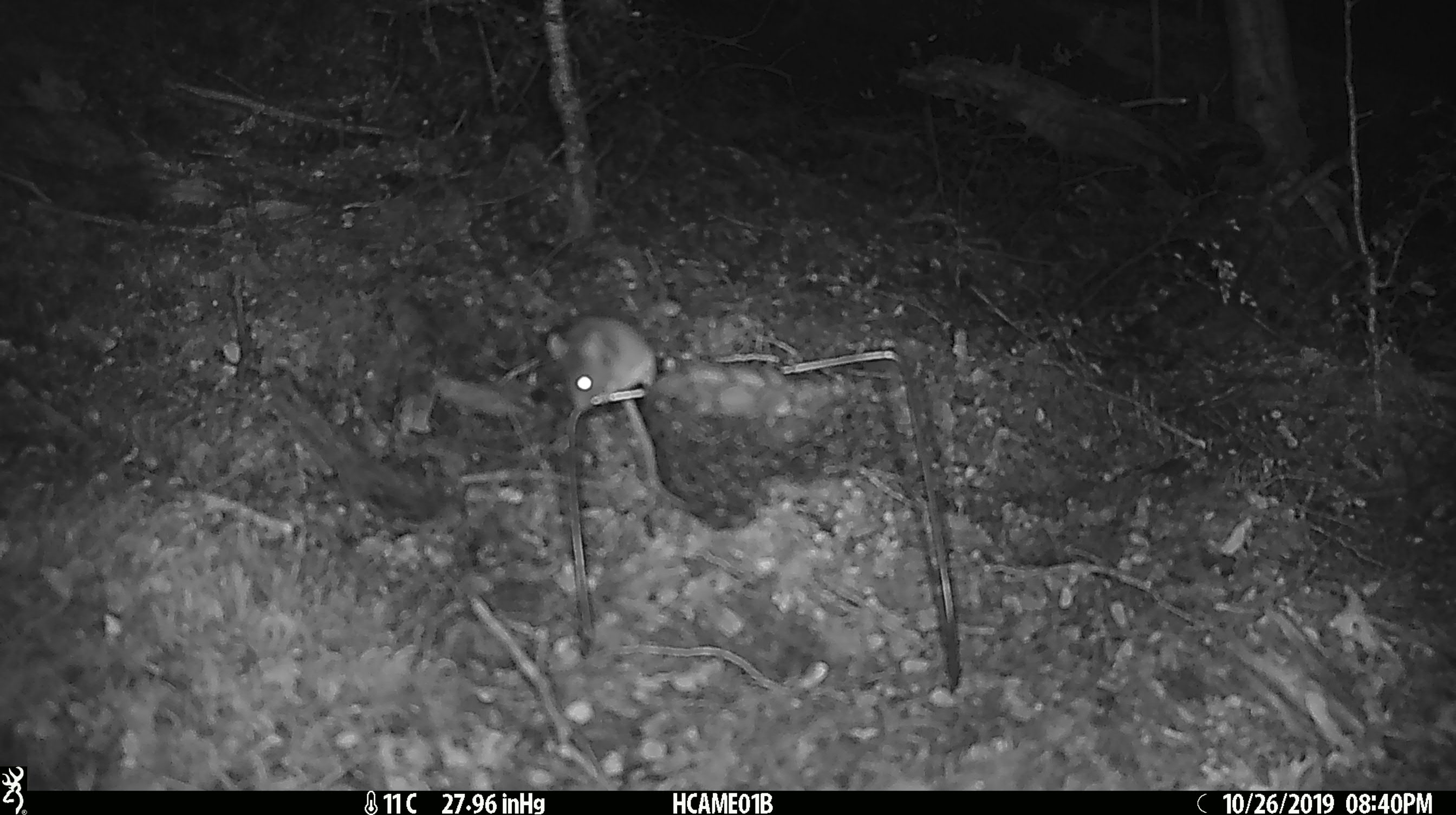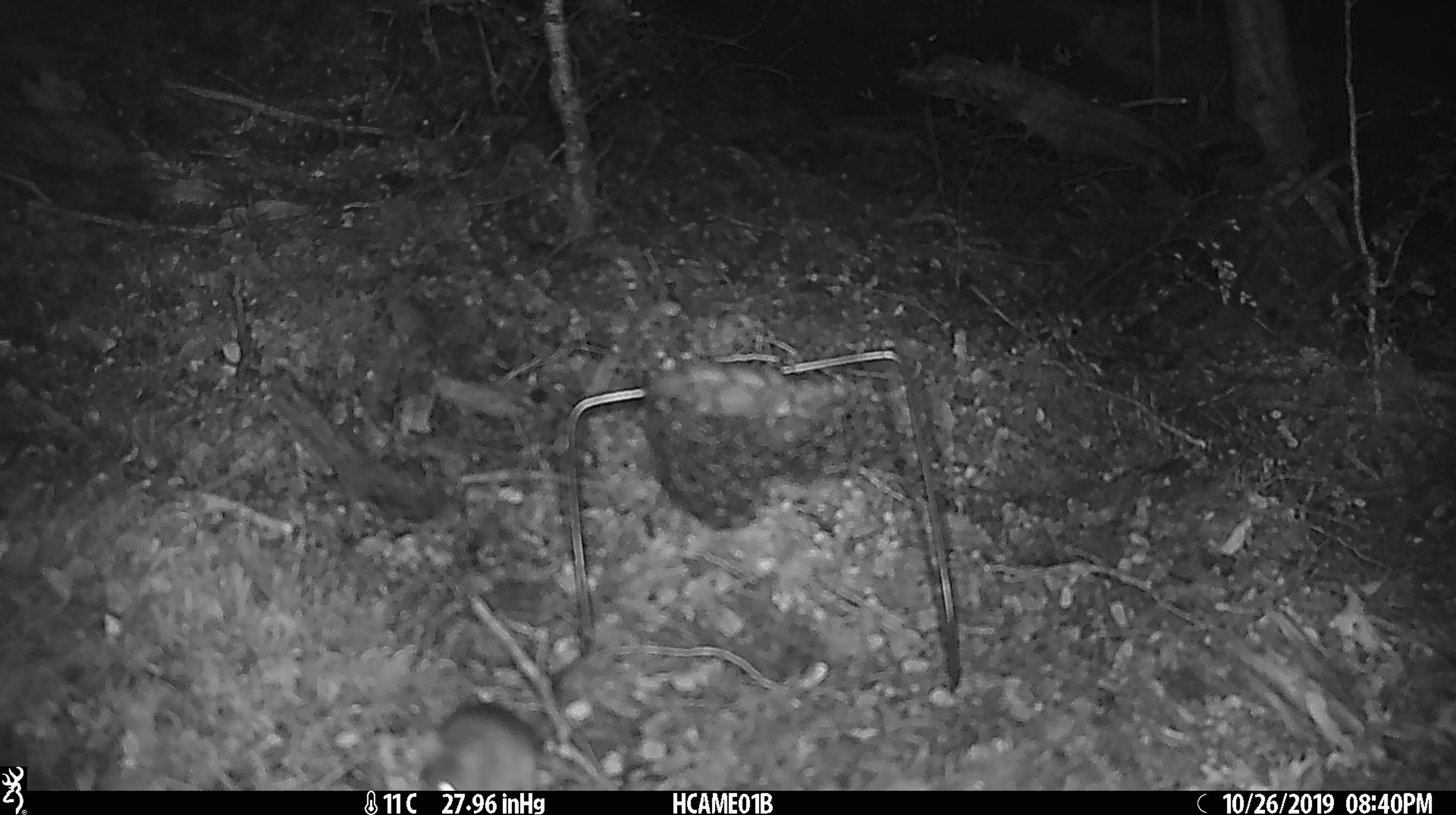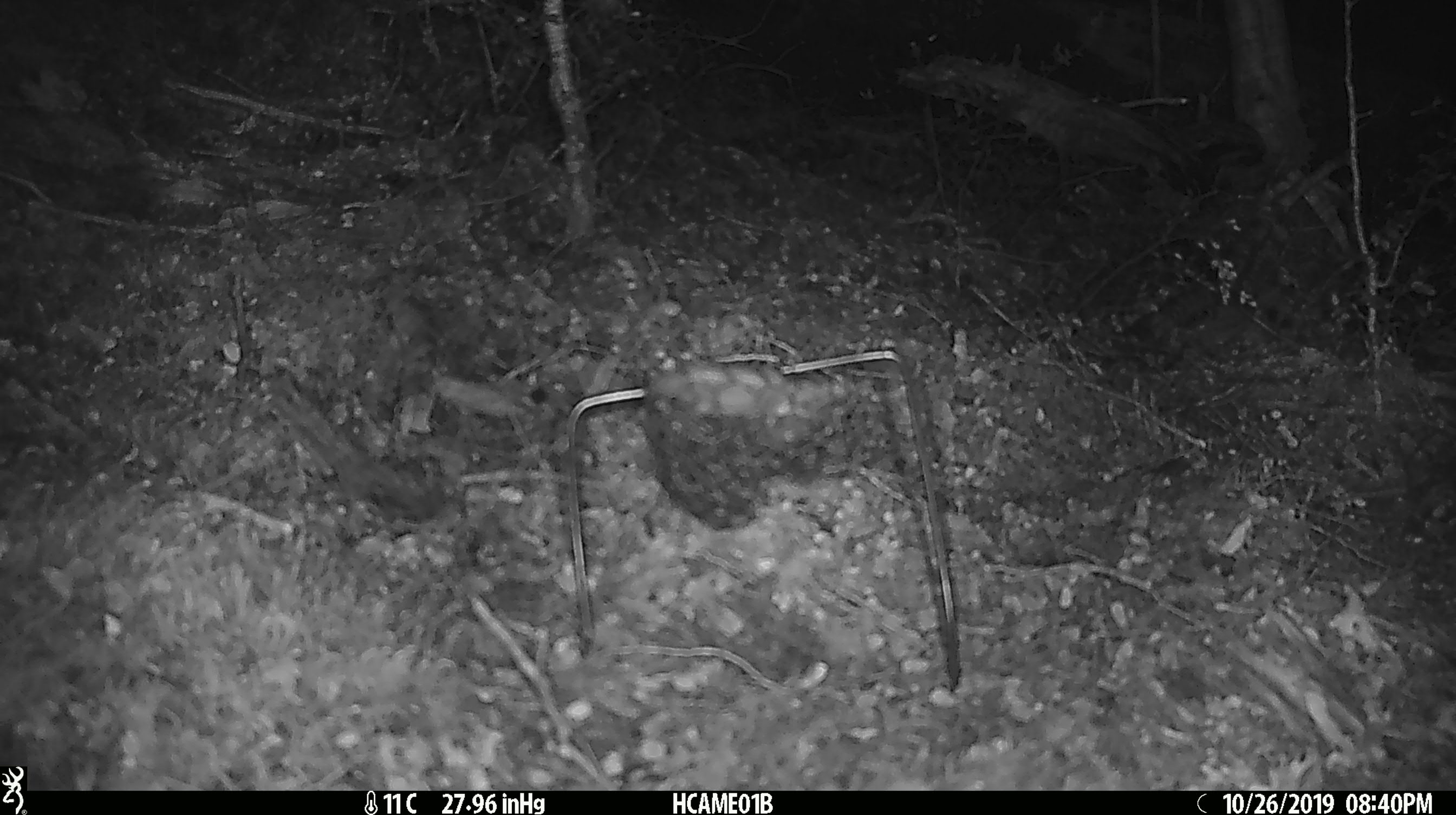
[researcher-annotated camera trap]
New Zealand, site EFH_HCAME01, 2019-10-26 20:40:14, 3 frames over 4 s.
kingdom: Animalia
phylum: Chordata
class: Mammalia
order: Rodentia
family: Muridae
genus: Mus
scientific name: Mus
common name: mouse